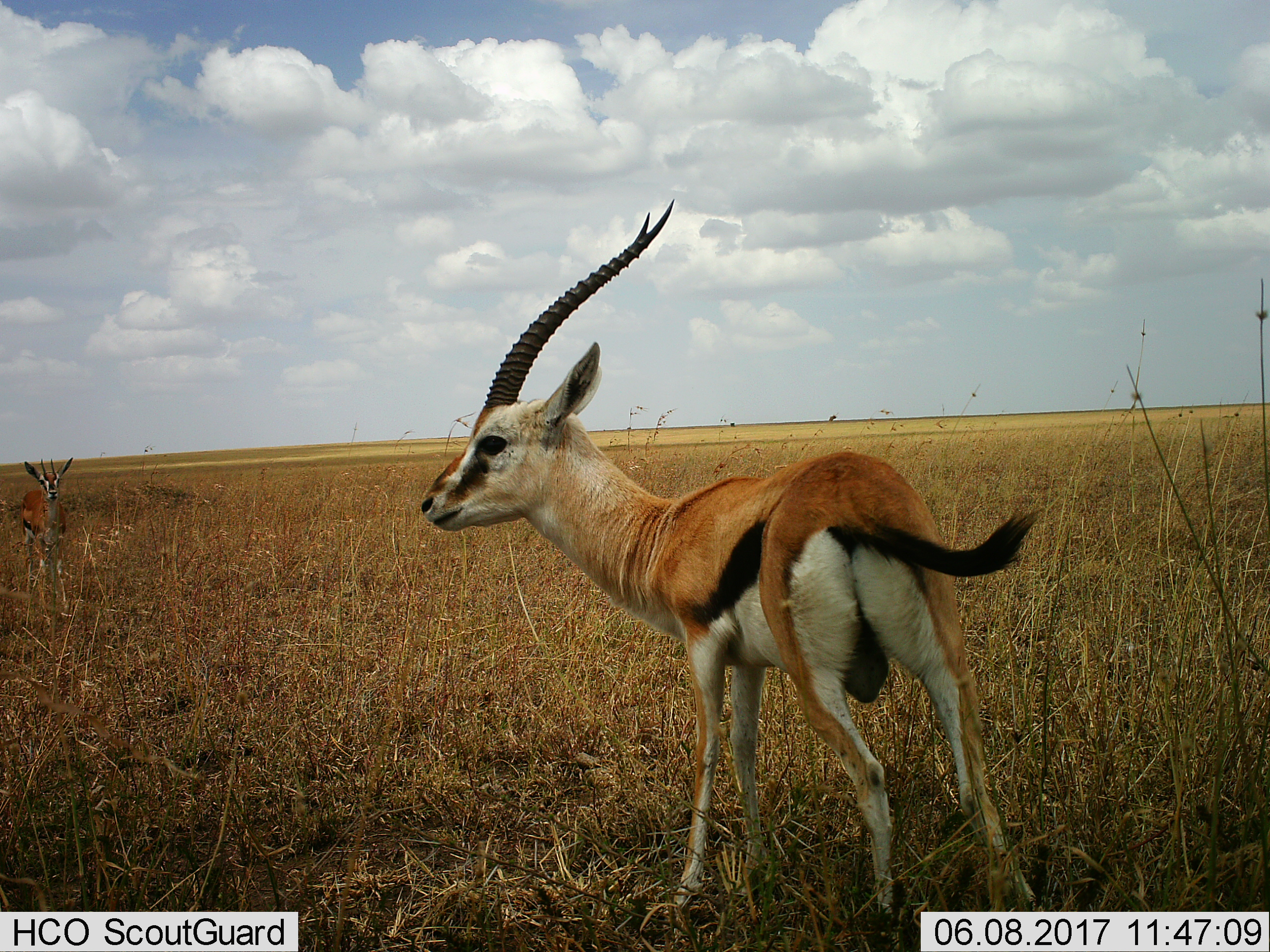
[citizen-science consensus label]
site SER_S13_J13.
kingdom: Animalia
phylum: Chordata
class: Mammalia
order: Artiodactyla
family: Bovidae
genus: Eudorcas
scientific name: Eudorcas thomsonii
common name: thomson's gazelle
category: gazellethomsons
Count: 2.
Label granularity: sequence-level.